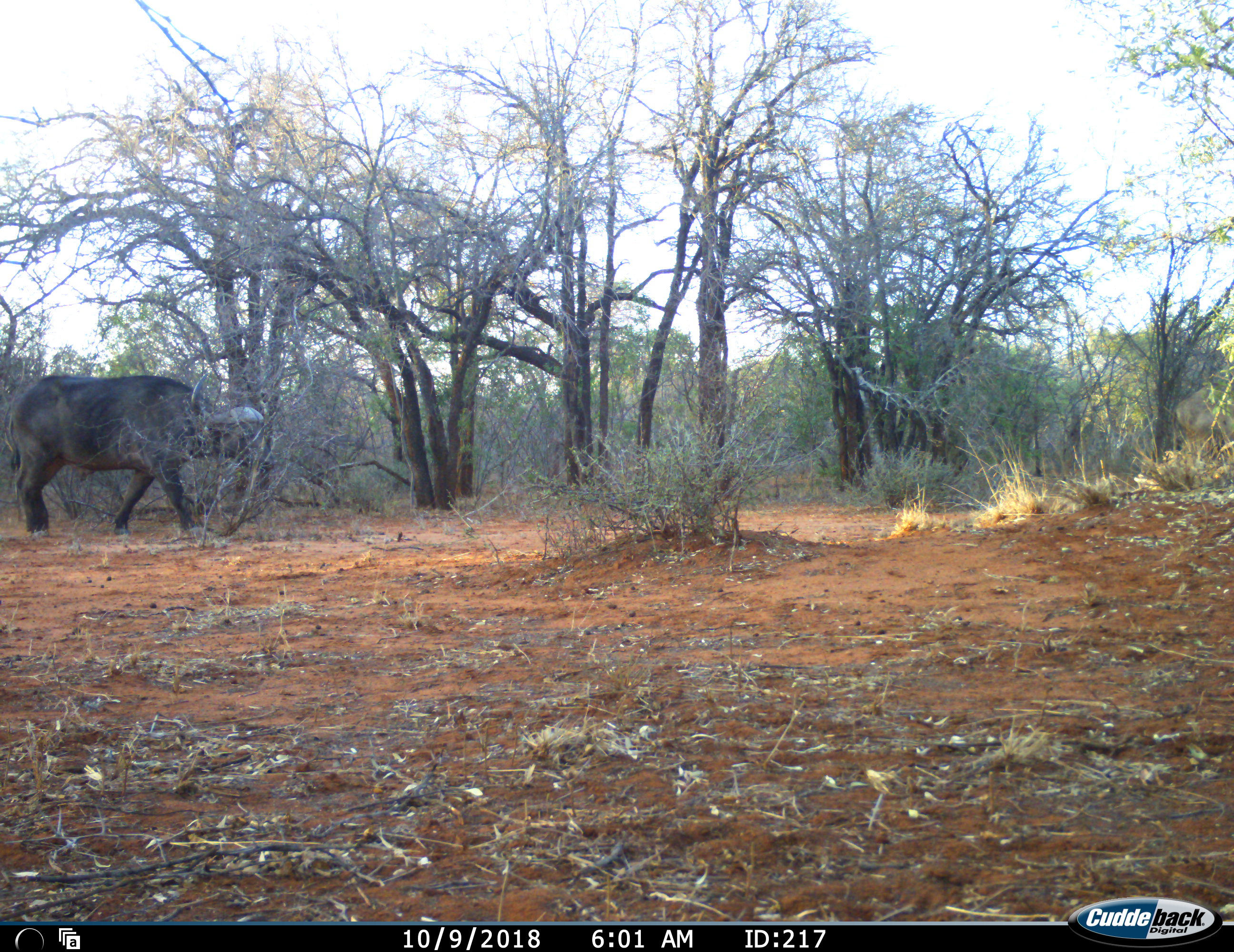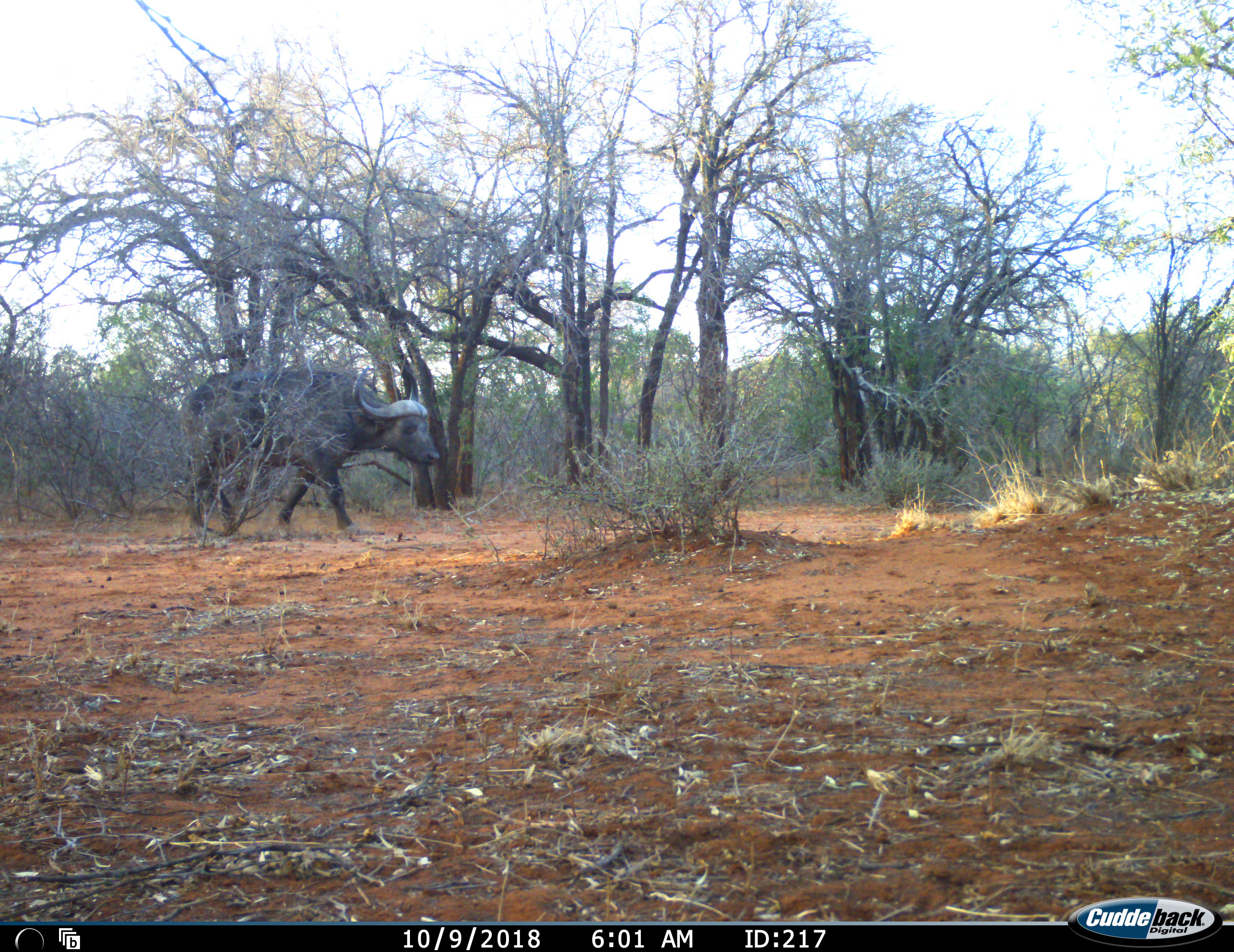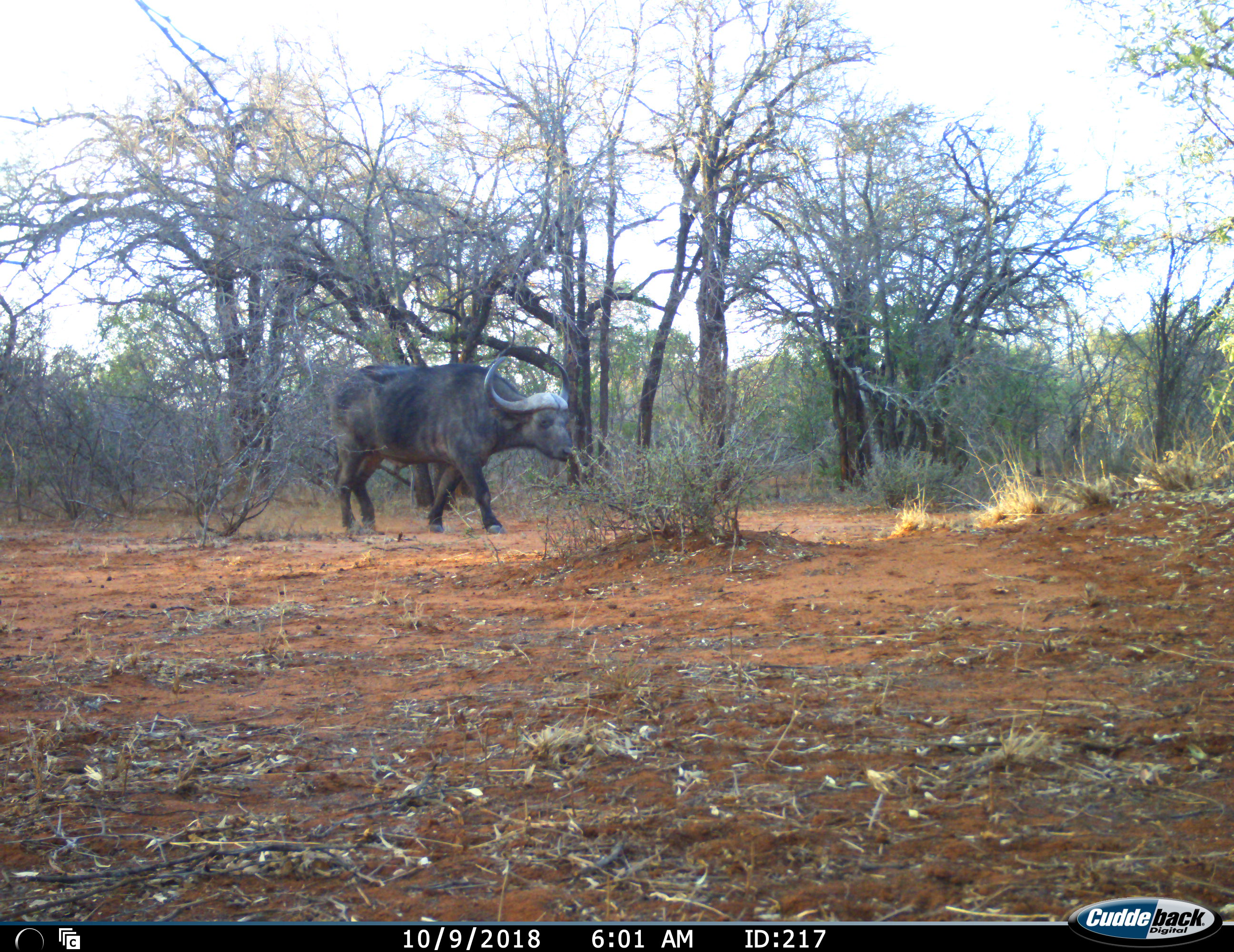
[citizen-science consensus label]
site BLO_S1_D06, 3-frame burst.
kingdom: Animalia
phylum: Chordata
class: Mammalia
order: Artiodactyla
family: Bovidae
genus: Syncerus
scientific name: Syncerus caffer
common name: african buffalo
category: buffalo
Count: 1.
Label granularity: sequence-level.